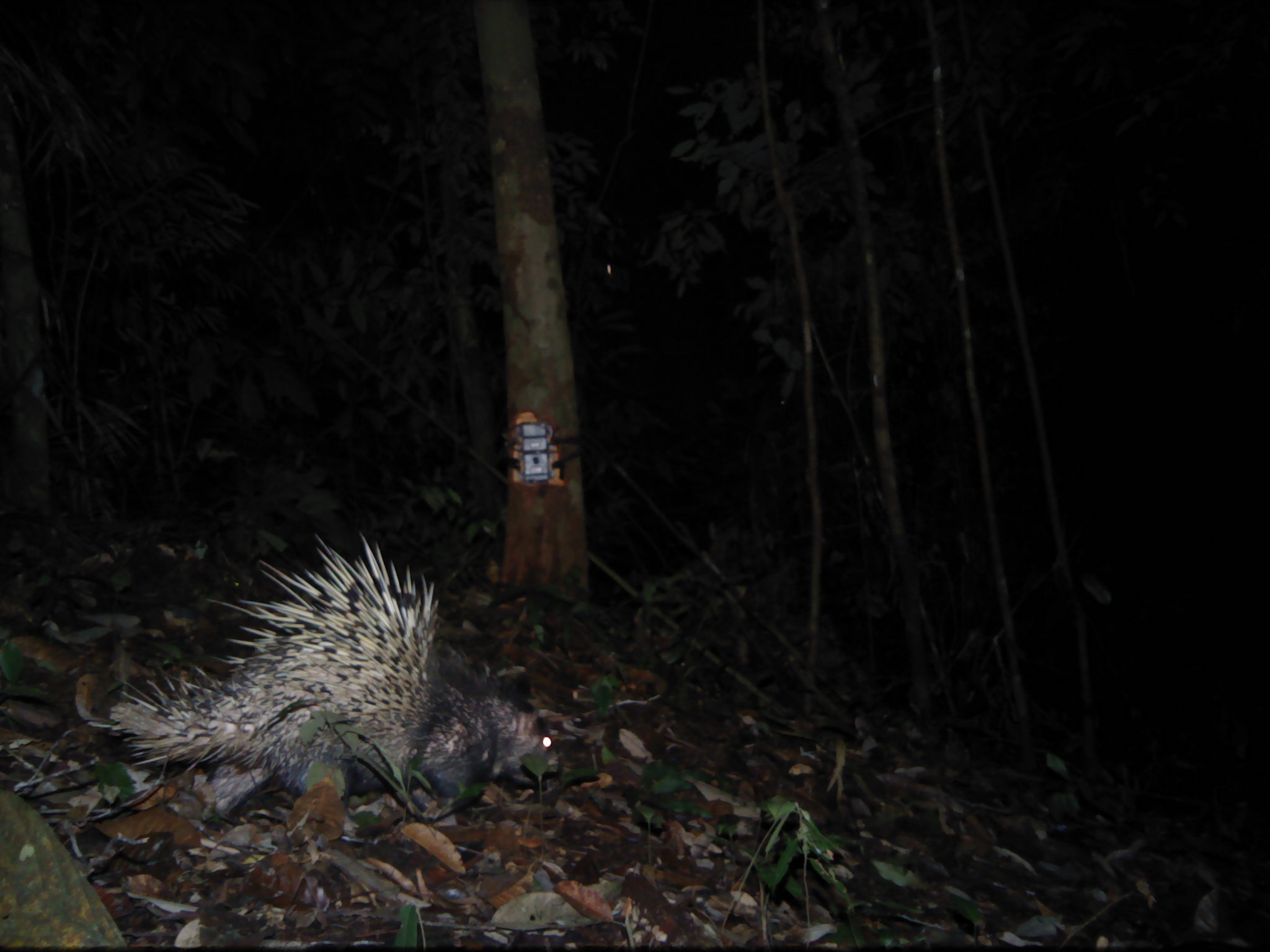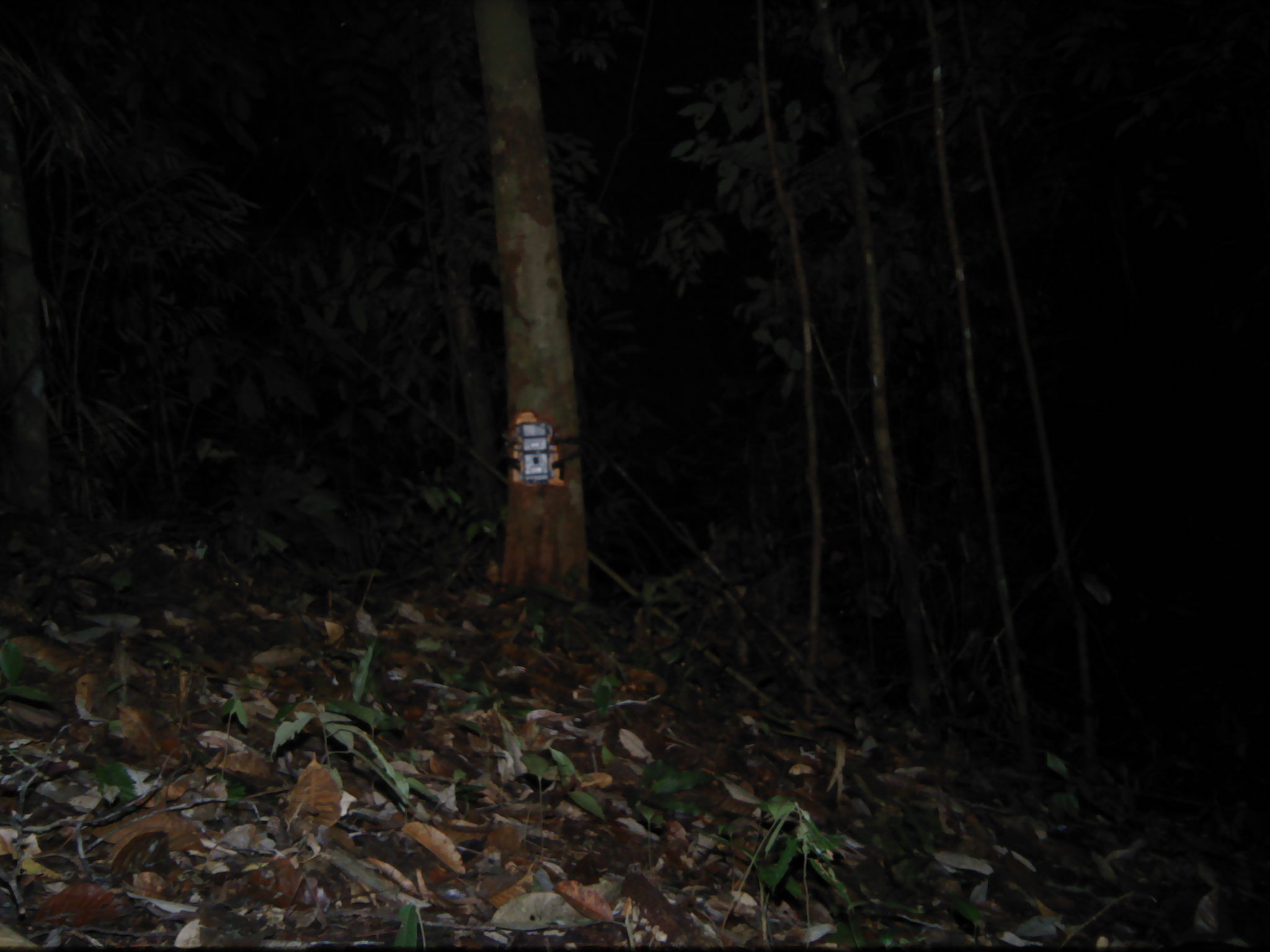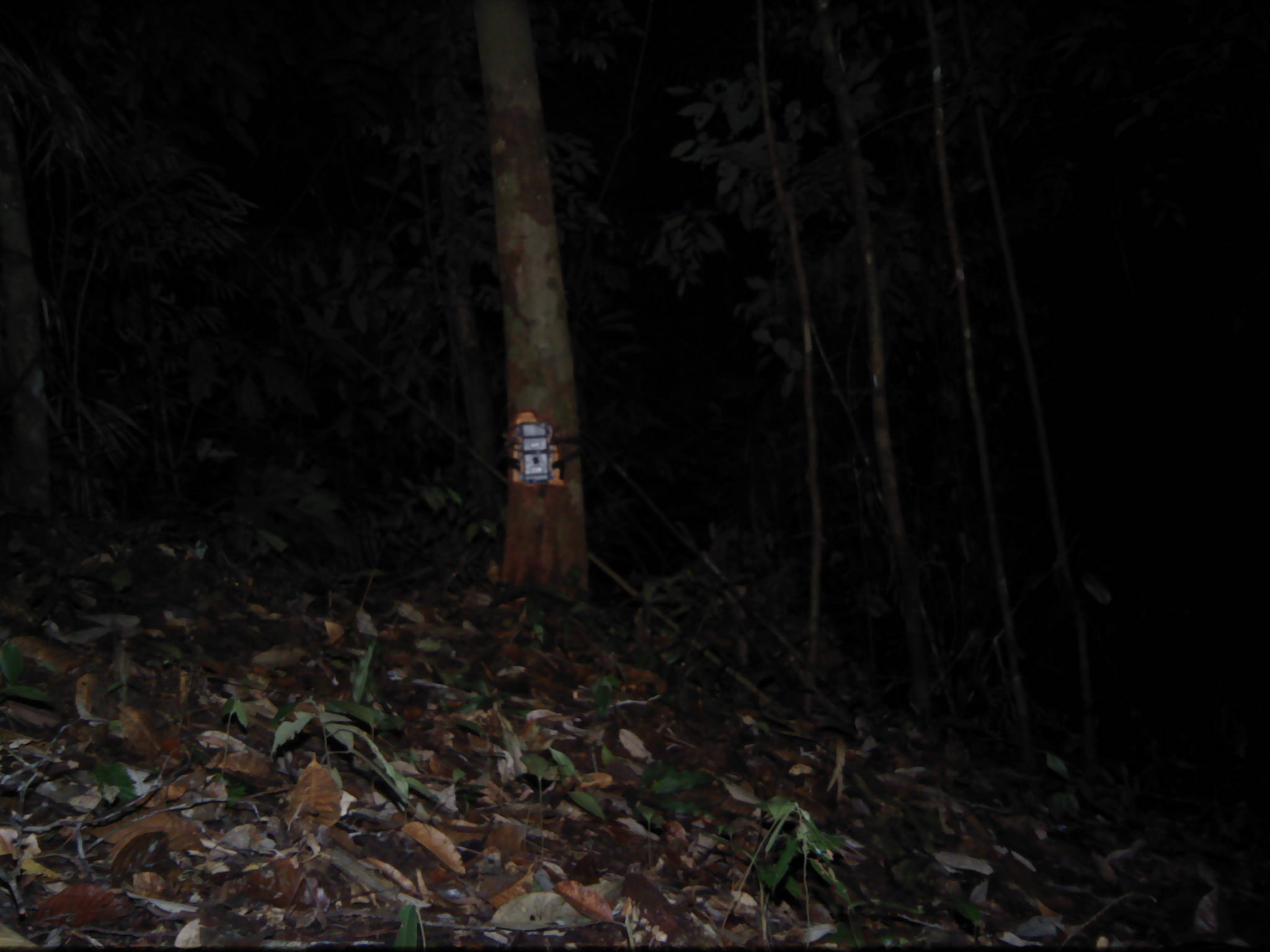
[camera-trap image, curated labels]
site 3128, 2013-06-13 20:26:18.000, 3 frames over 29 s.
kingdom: Animalia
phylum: Chordata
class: Mammalia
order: Rodentia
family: Hystricidae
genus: Hystrix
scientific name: Hystrix brachyura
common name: east asian porcupine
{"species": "Hystrix brachyura (east asian porcupine)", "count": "1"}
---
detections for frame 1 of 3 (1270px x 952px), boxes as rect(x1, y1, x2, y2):
hystrix brachyura: rect(86, 531, 565, 845)